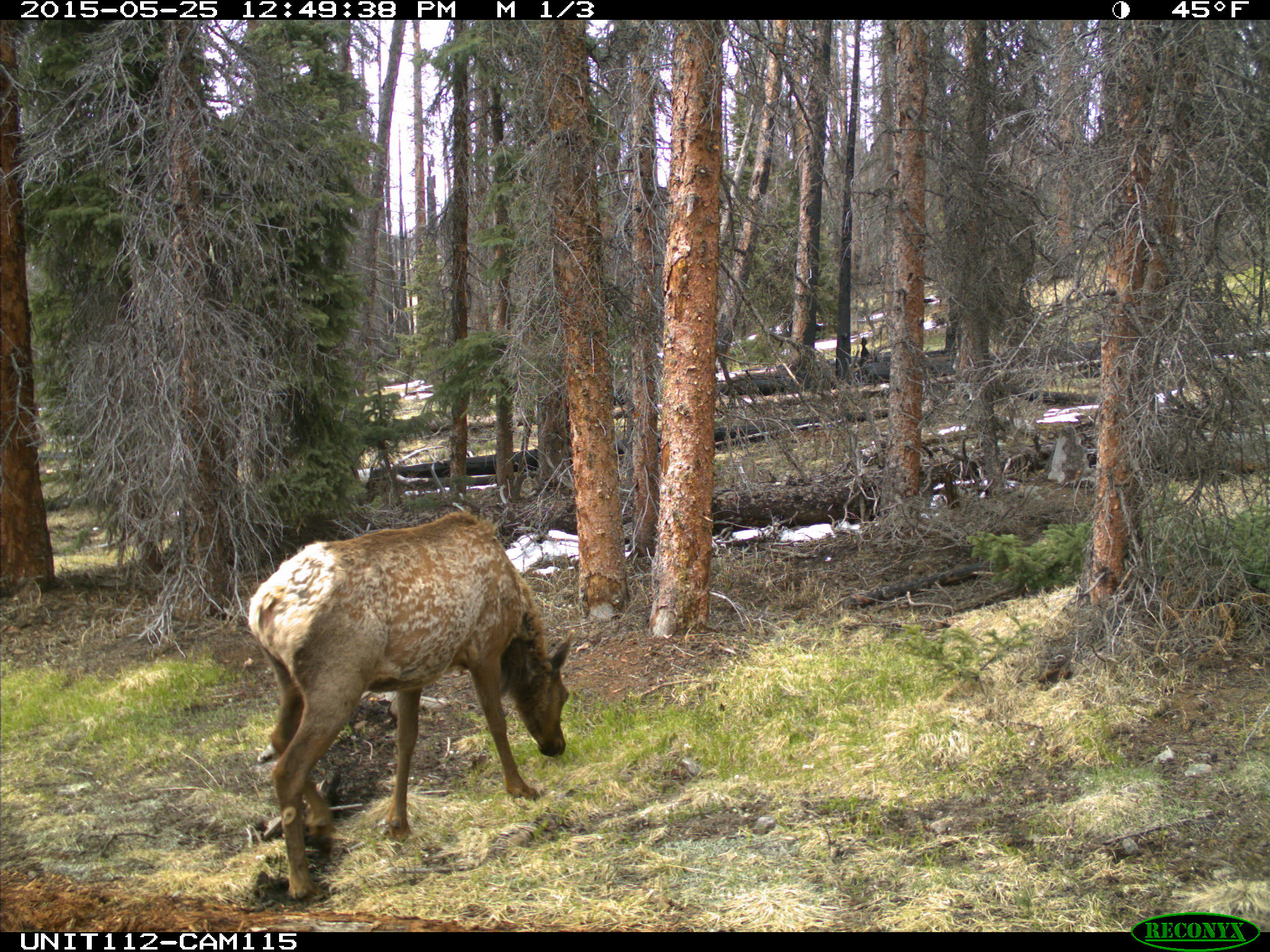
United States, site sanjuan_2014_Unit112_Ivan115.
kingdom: Animalia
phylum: Chordata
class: Mammalia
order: Artiodactyla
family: Cervidae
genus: Cervus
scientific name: Cervus elaphus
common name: red deer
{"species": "Cervus elaphus (red deer)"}